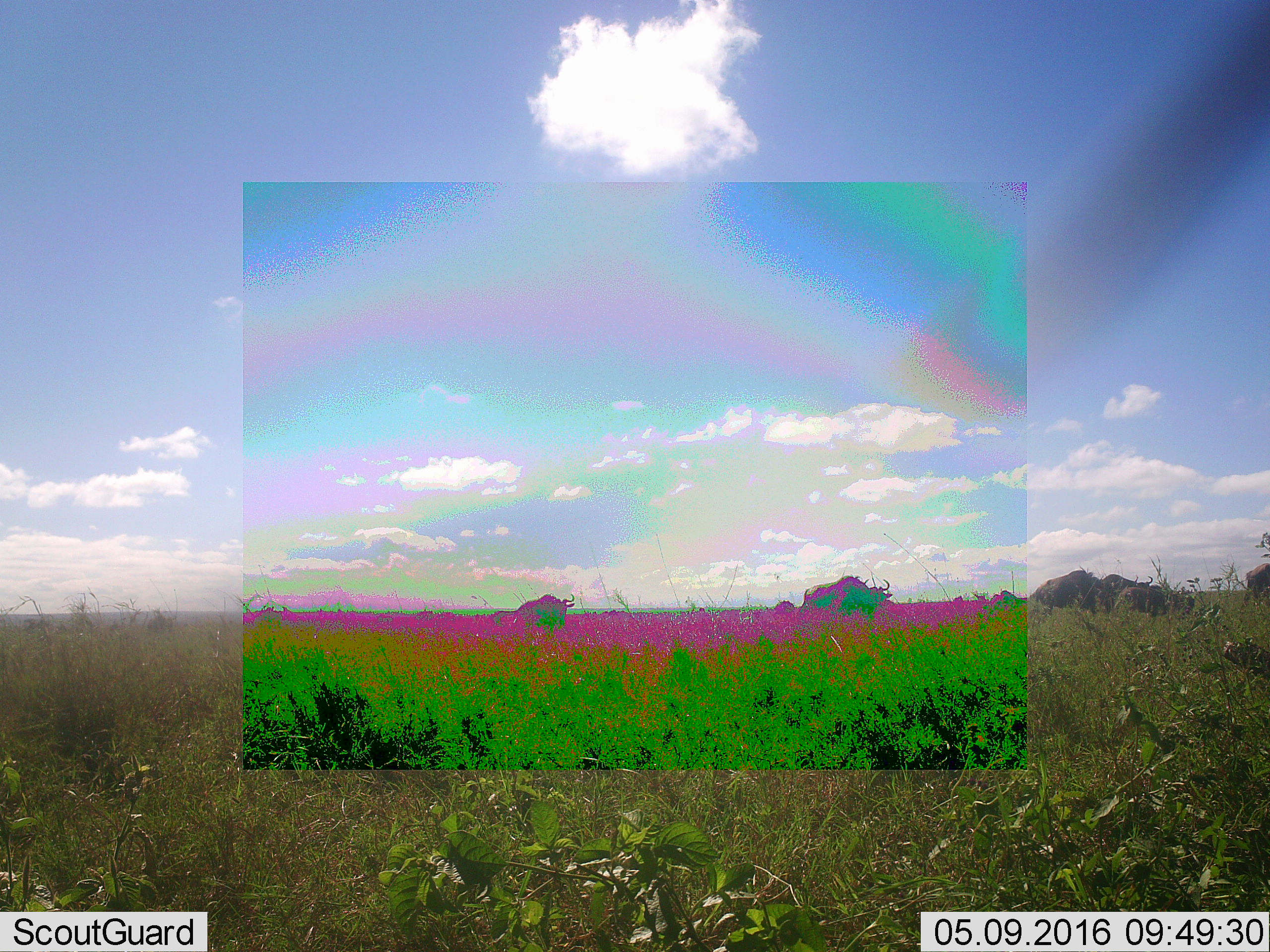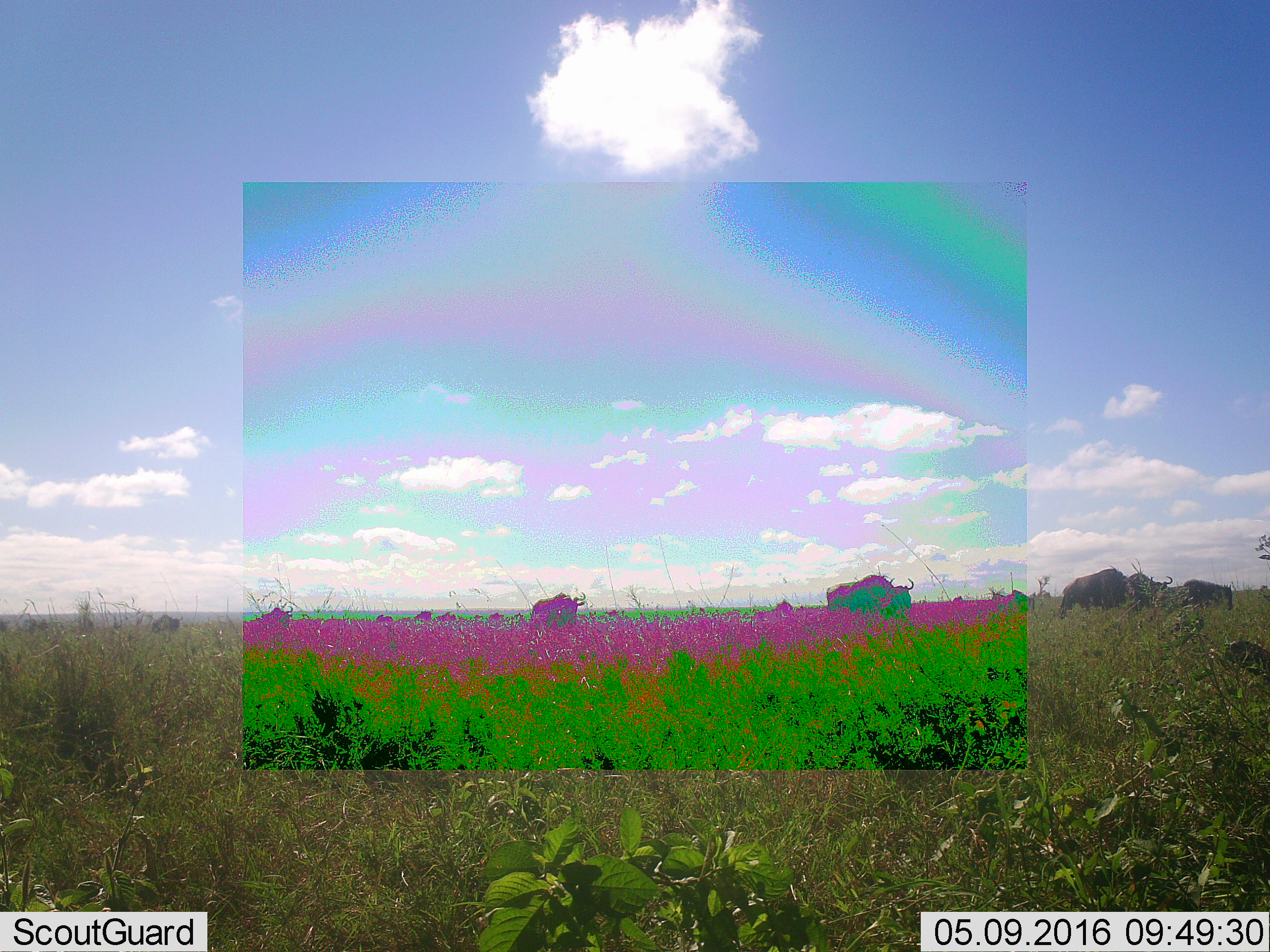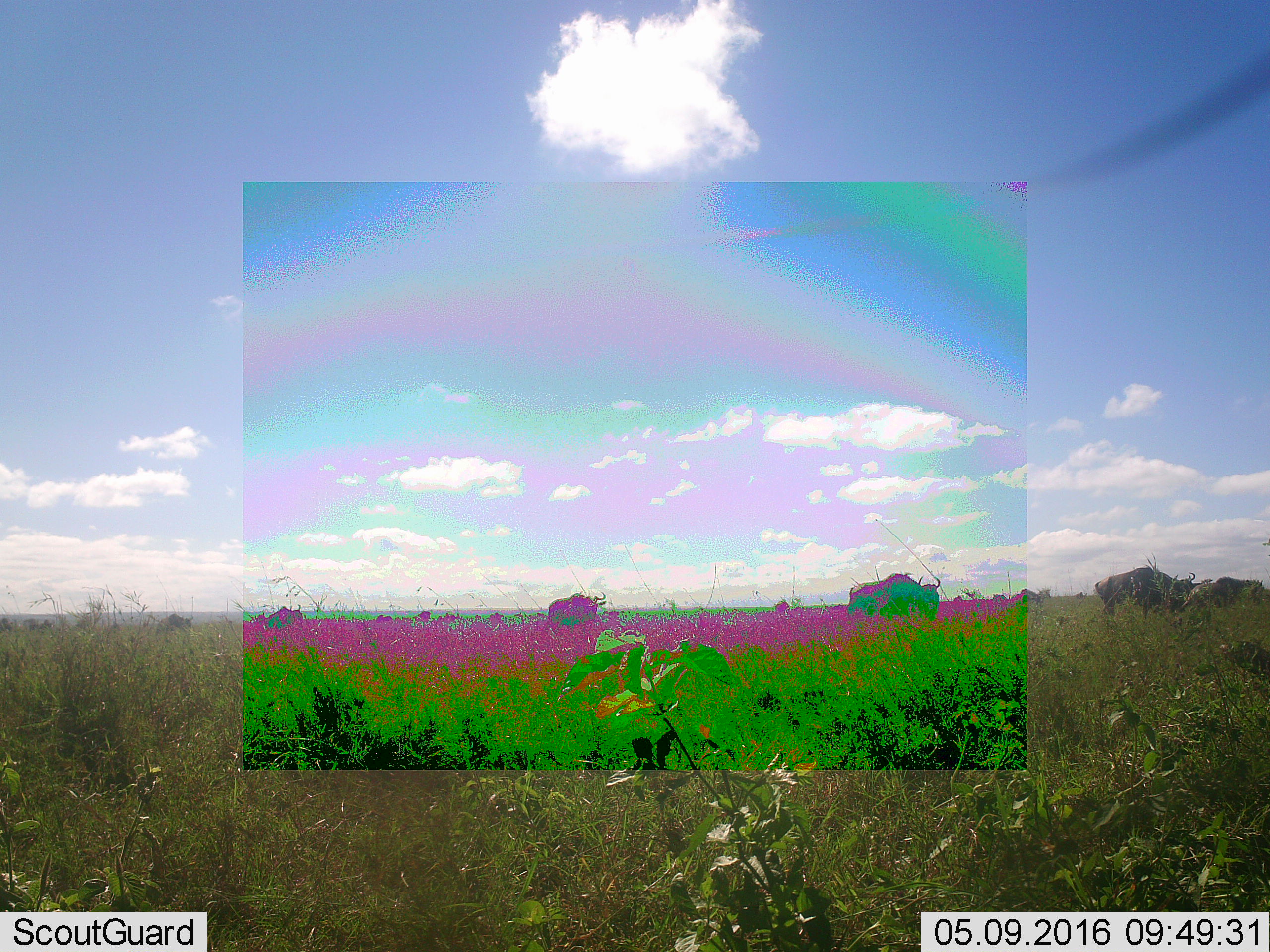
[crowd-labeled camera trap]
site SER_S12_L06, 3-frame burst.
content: unidentified animal